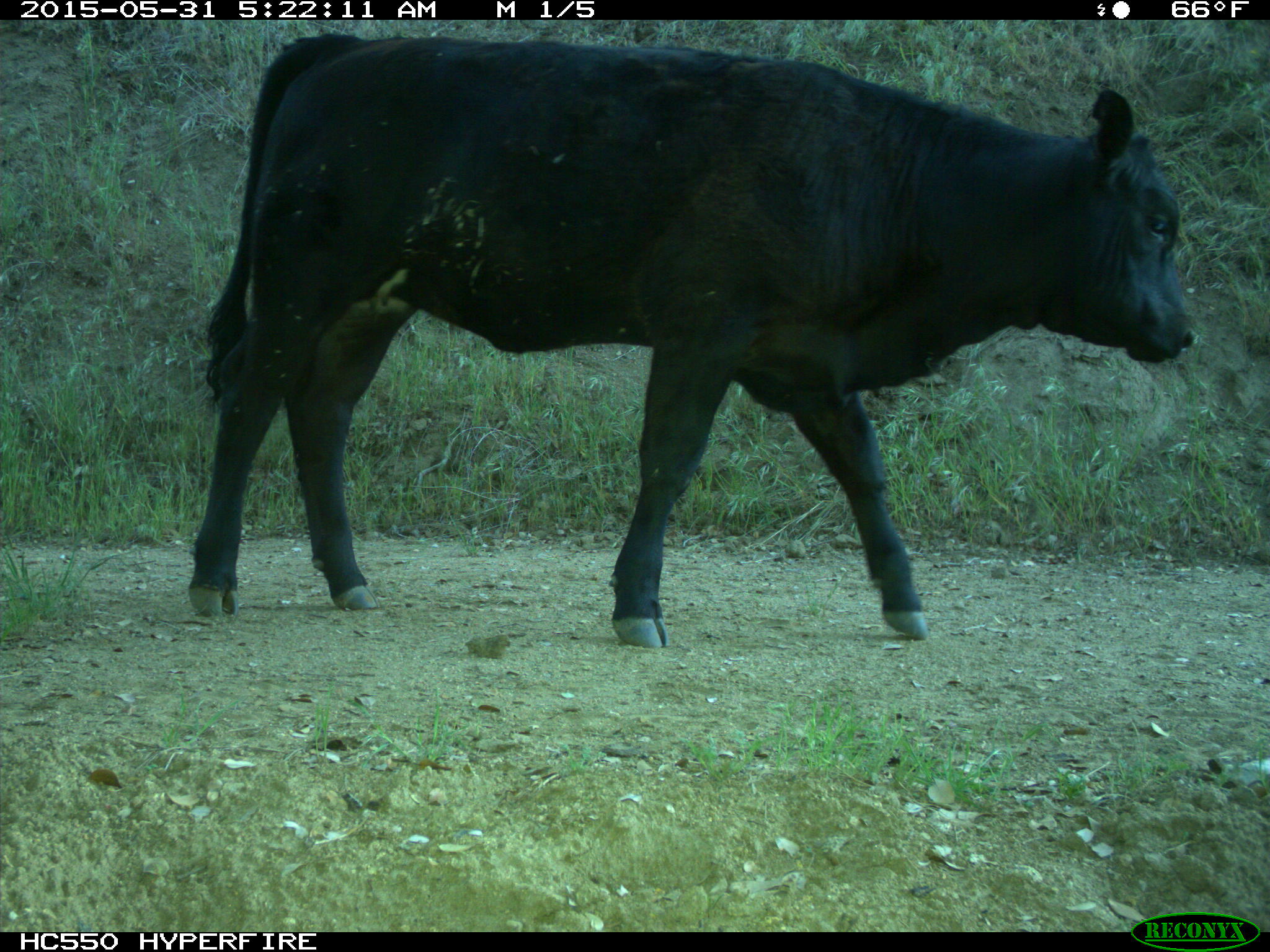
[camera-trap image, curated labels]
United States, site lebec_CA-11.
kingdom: Animalia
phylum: Chordata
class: Mammalia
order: Artiodactyla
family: Bovidae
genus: Bos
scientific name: Bos taurus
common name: domestic cow